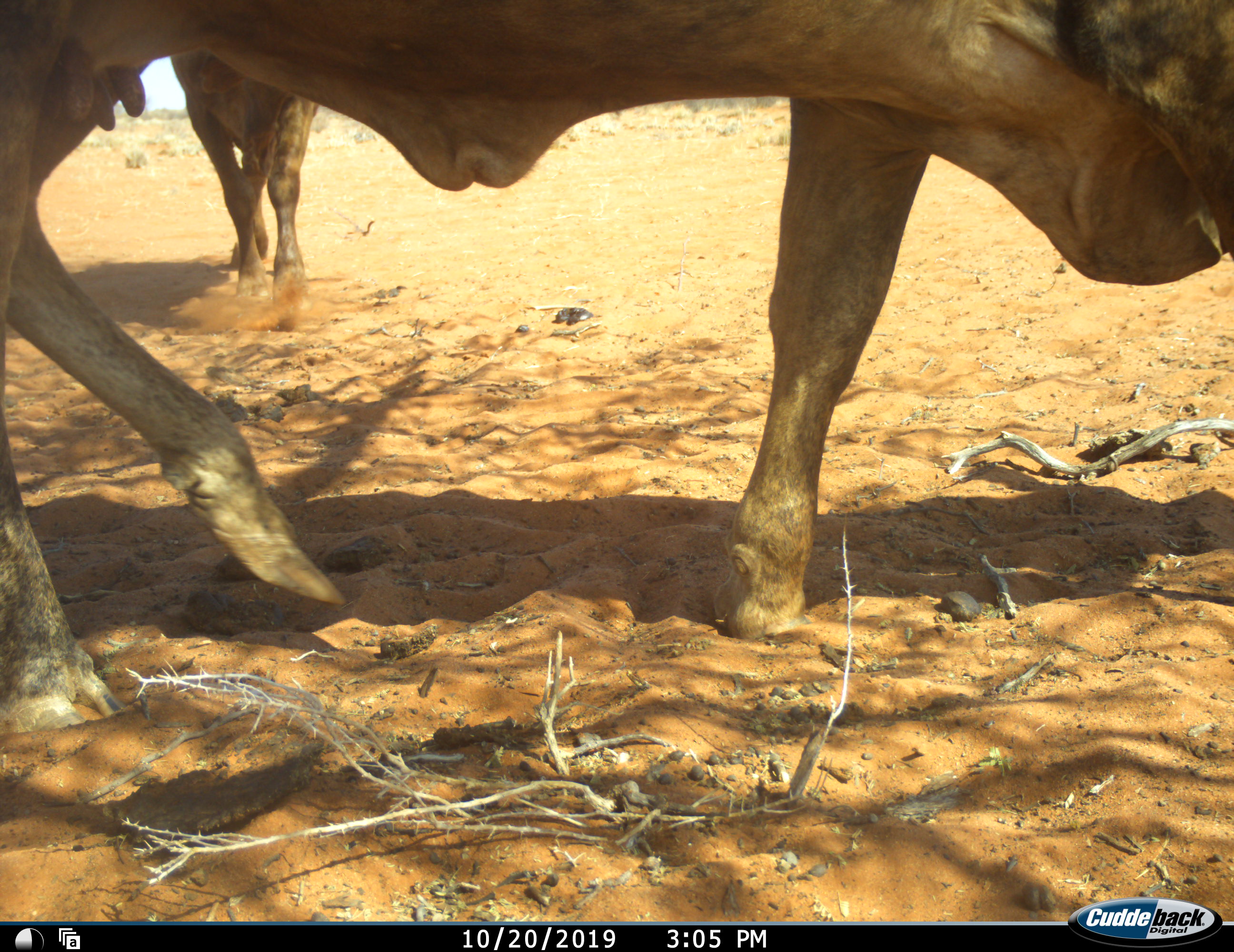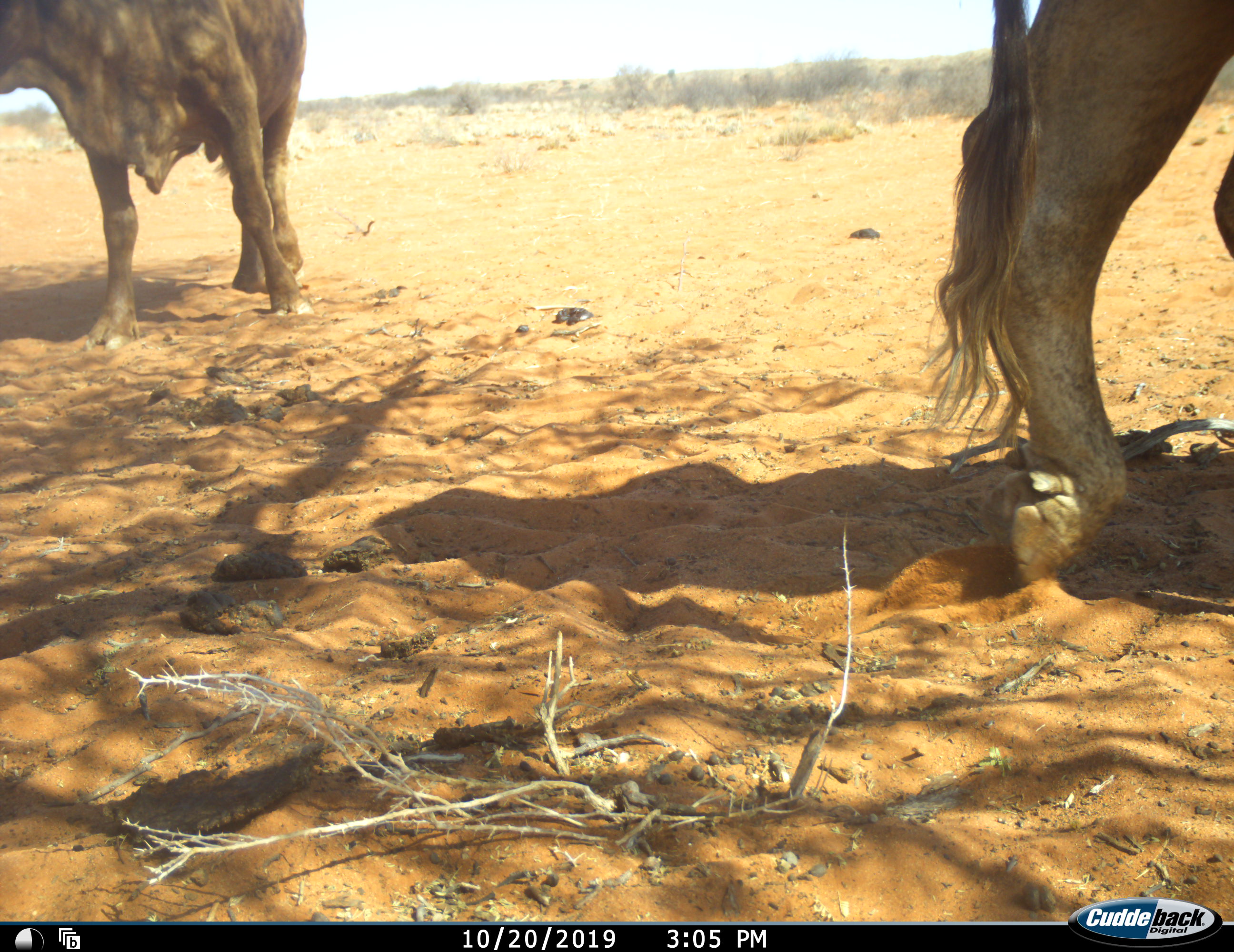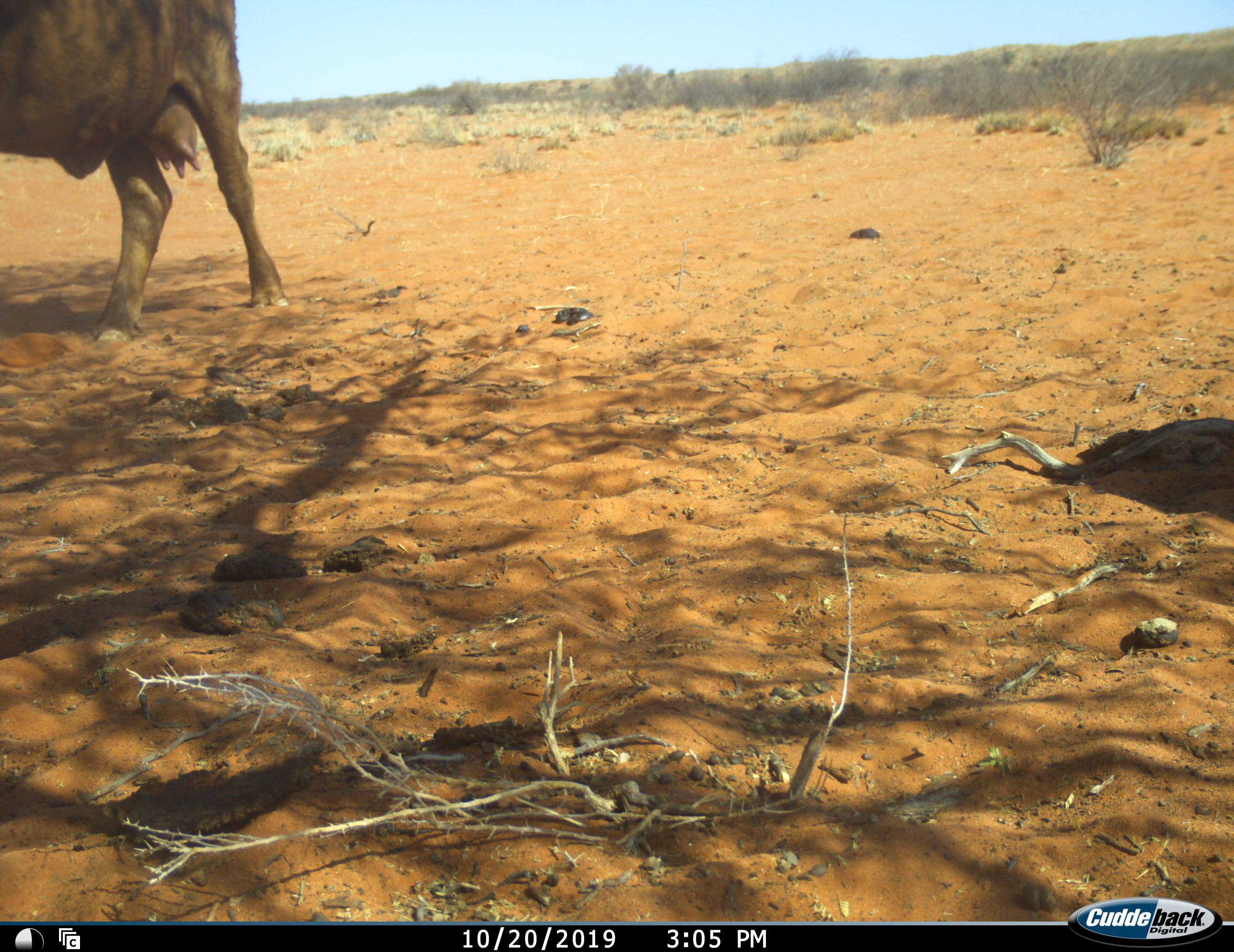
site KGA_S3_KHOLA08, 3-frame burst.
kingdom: Animalia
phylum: Chordata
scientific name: Vertebrata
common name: domestic animal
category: domesticanimal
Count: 2.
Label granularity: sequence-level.